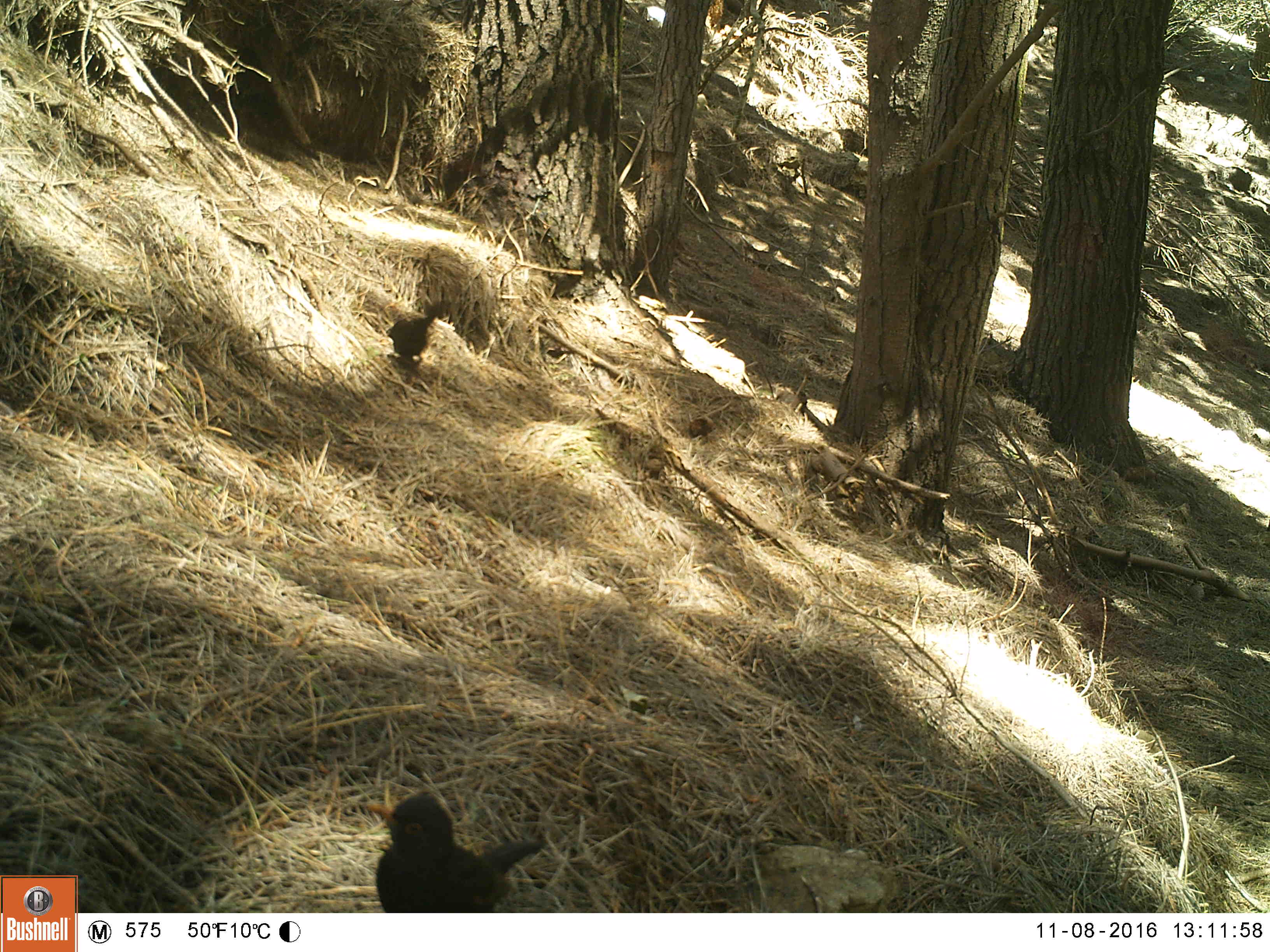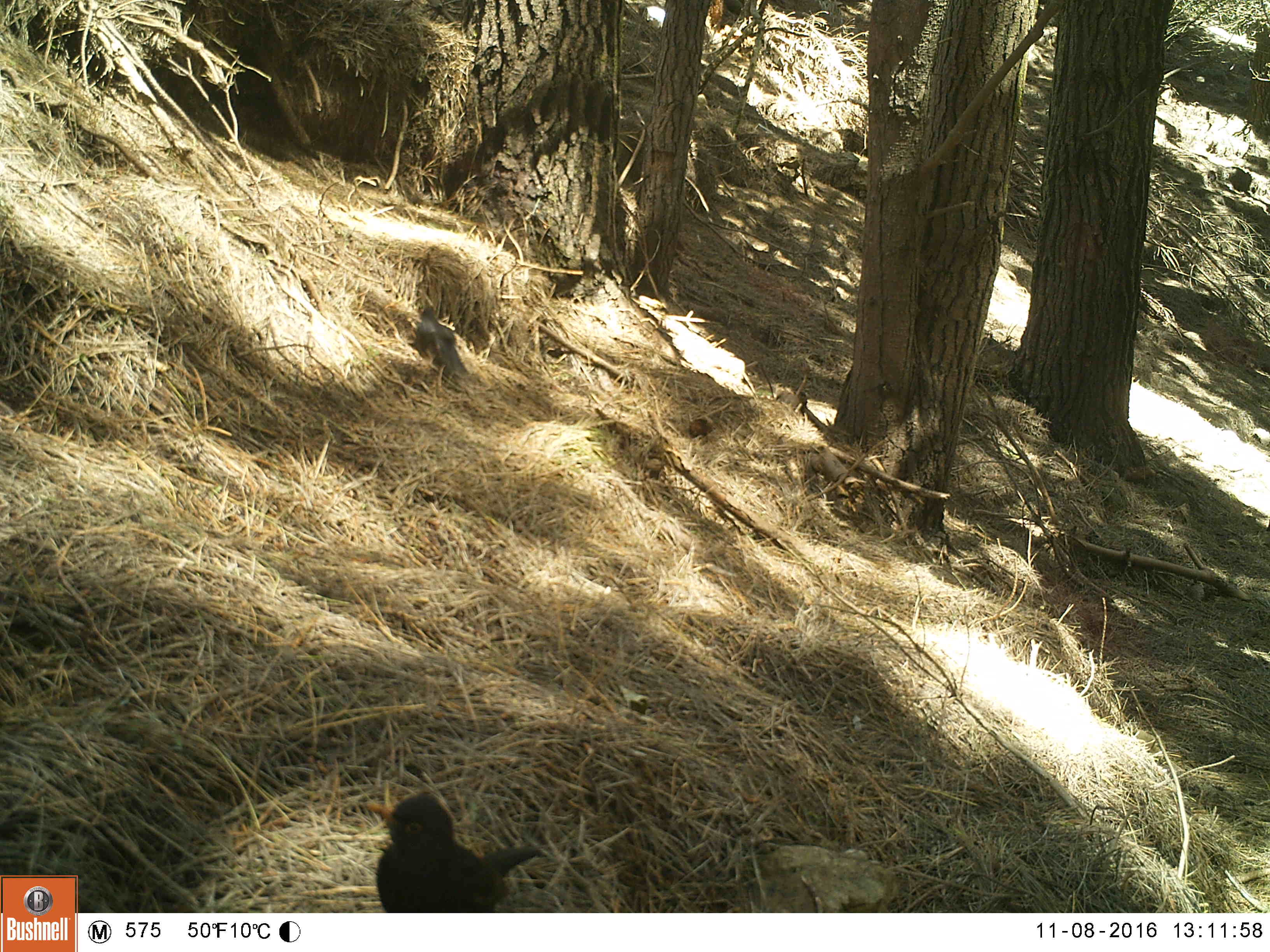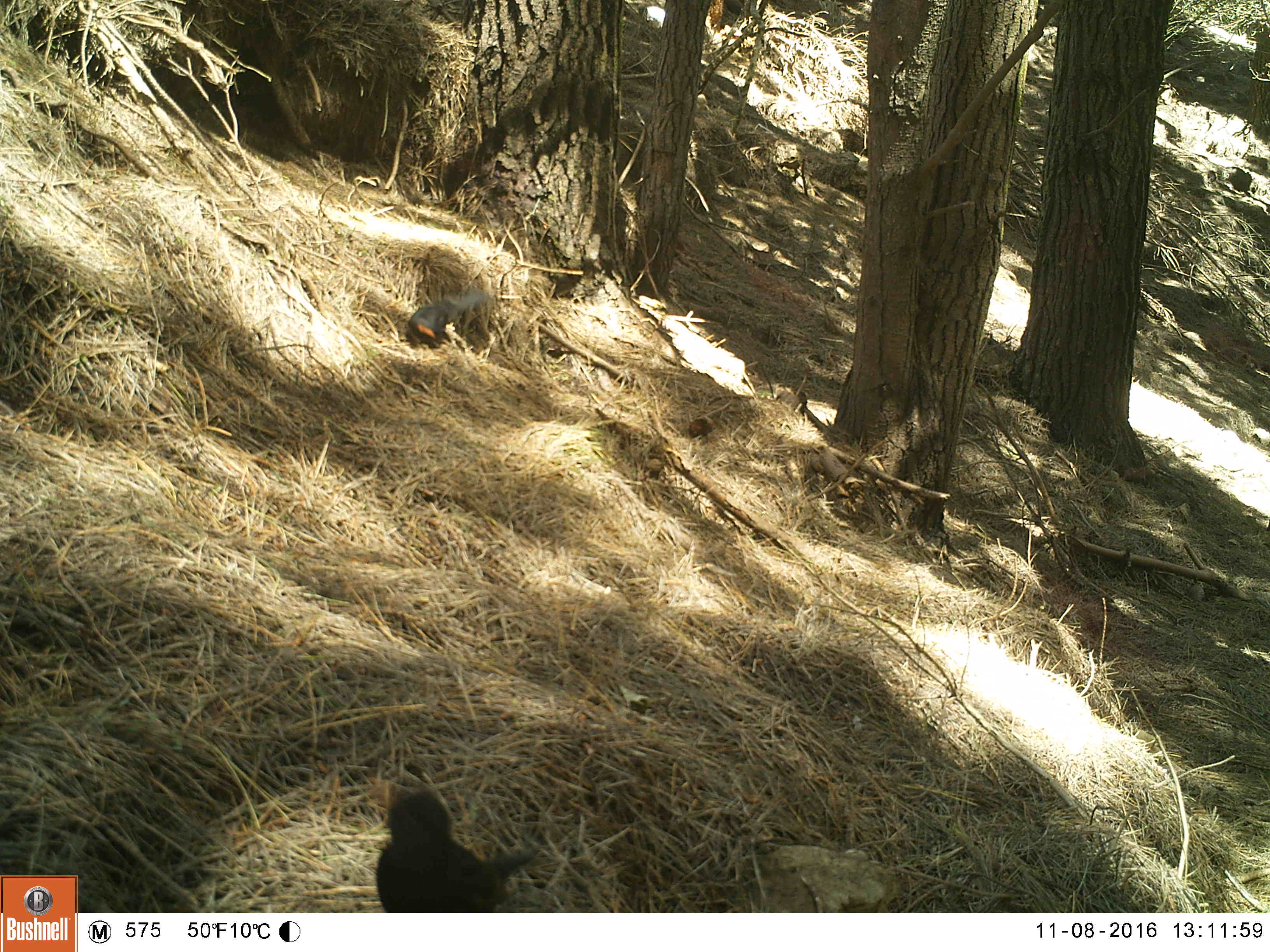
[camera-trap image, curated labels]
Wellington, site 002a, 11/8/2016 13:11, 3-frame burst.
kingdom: Animalia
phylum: Chordata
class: Aves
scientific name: Aves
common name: bird